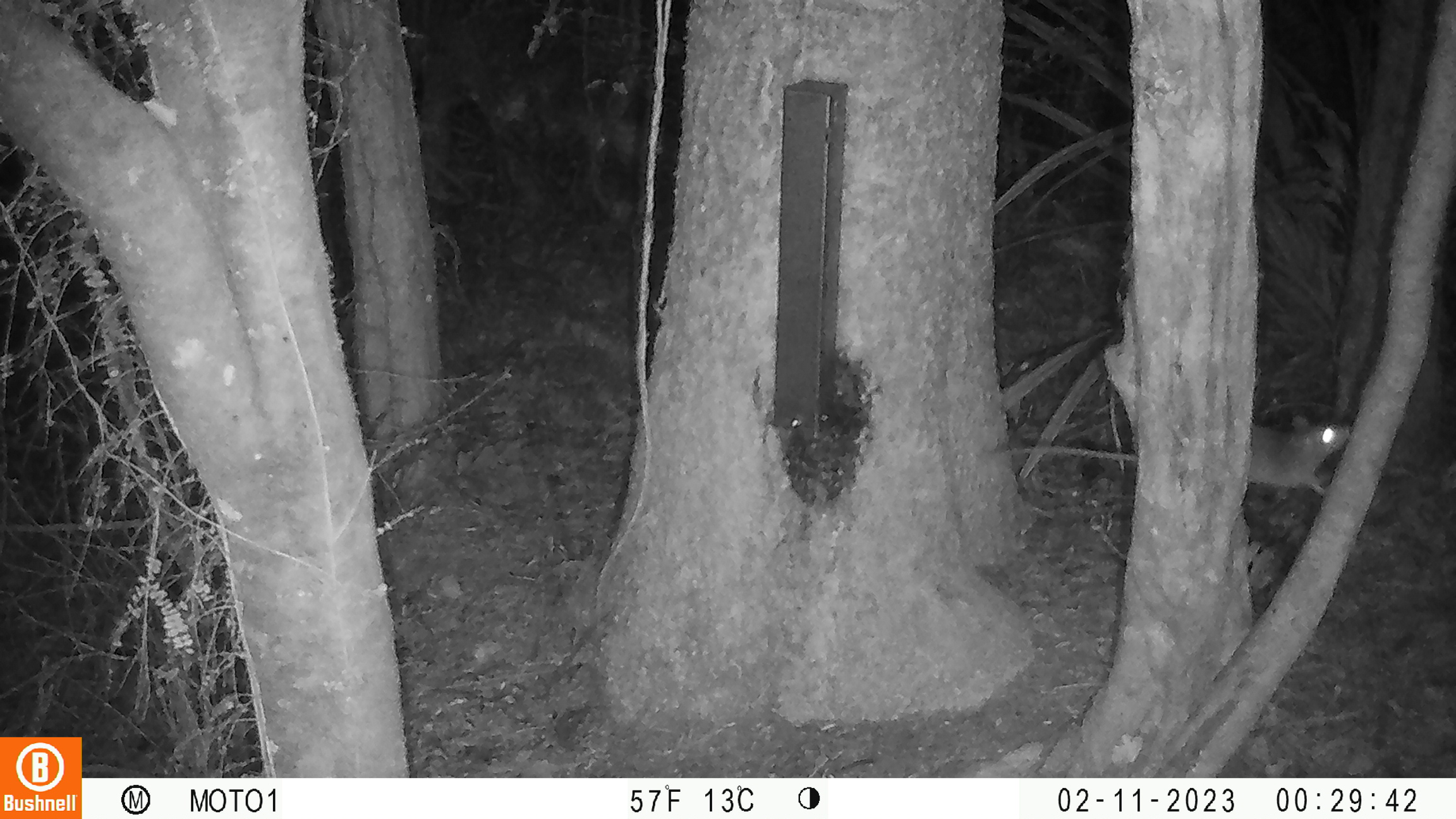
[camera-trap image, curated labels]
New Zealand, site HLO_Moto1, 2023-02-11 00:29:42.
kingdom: Animalia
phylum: Chordata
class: Mammalia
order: Rodentia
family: Muridae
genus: Rattus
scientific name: Rattus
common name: rat